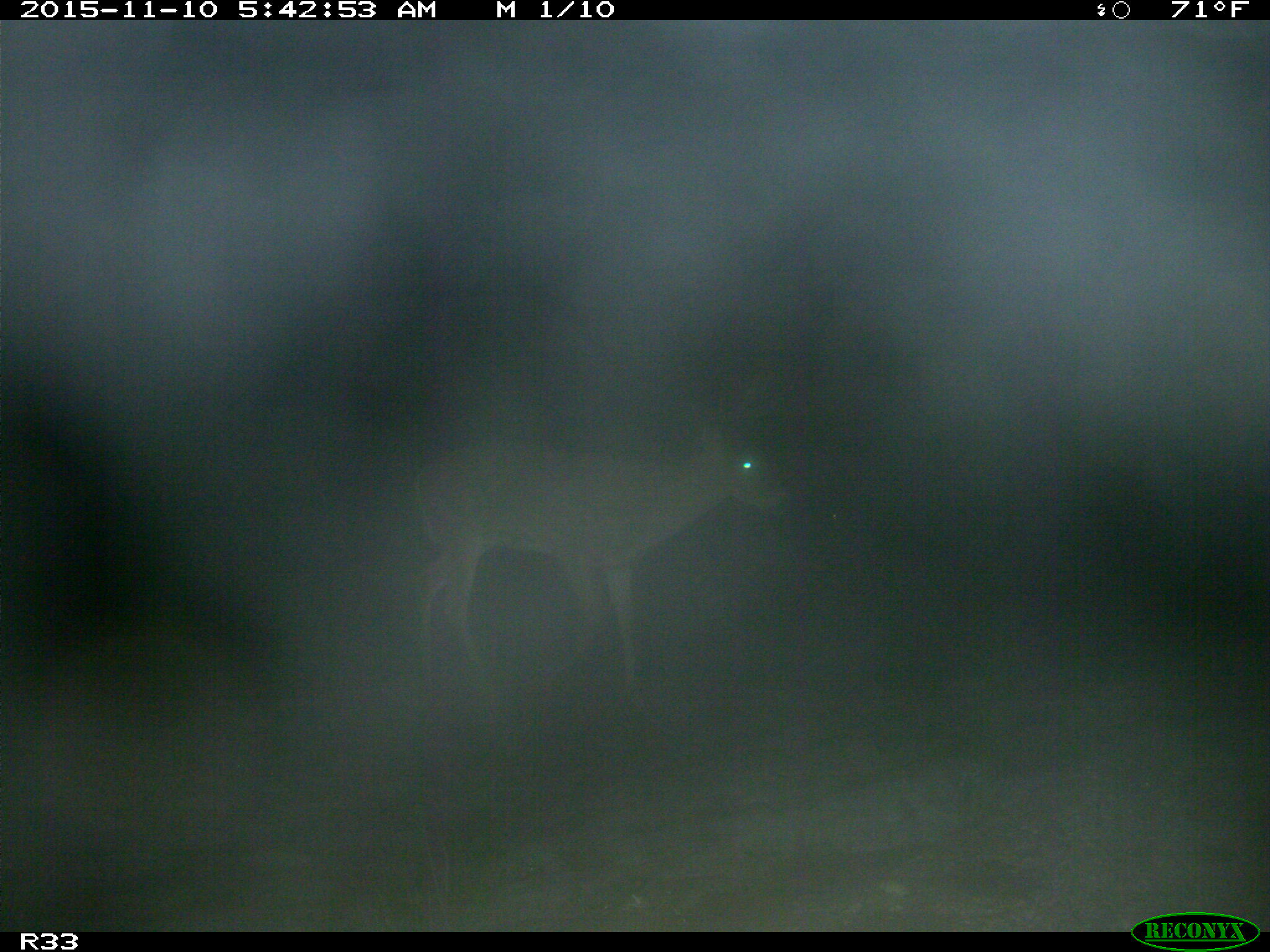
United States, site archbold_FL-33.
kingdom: Animalia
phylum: Chordata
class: Mammalia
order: Artiodactyla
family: Cervidae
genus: Odocoileus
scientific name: Odocoileus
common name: deer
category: unidentified deer